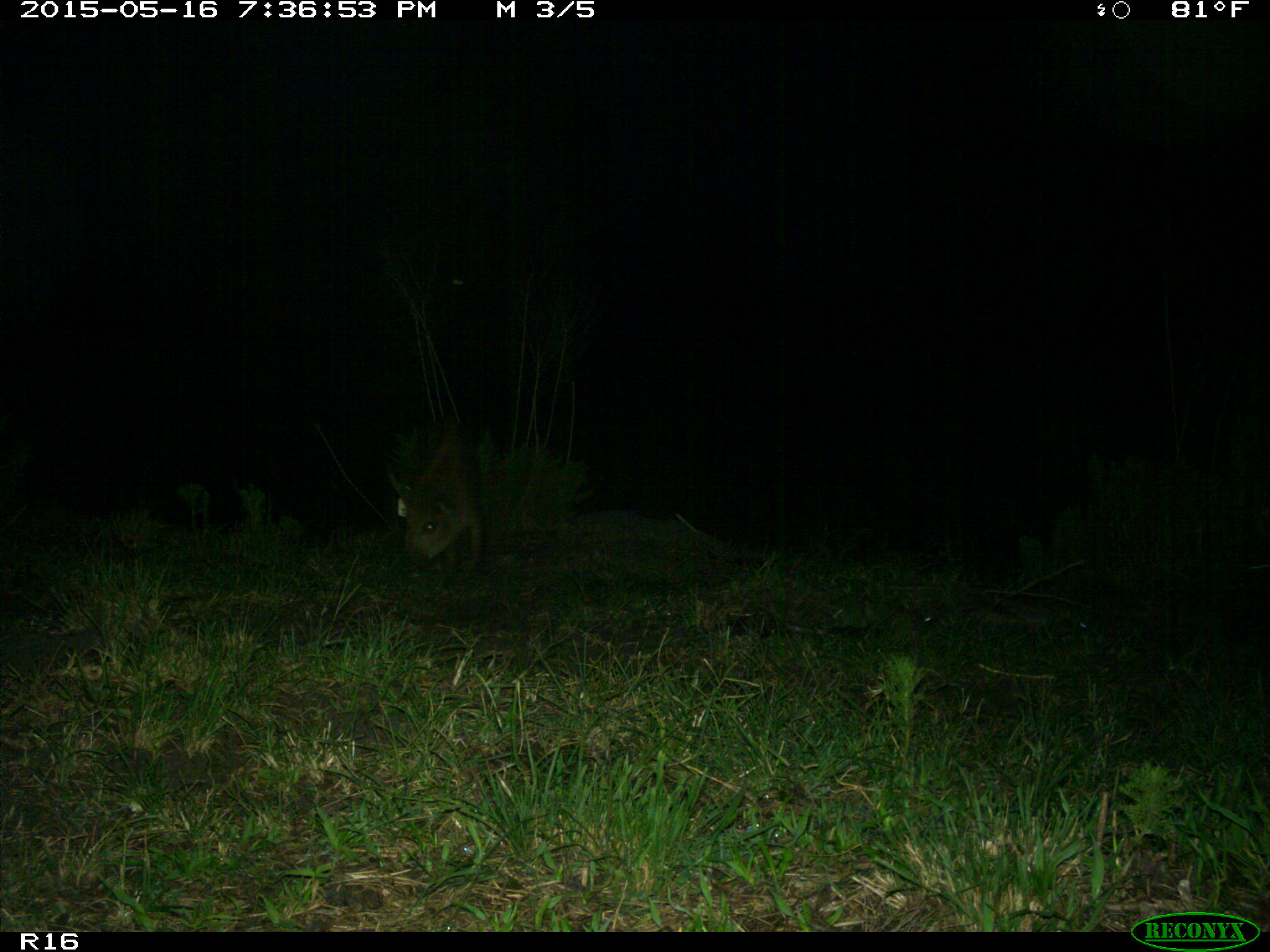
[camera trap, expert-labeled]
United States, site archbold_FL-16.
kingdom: Animalia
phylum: Chordata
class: Mammalia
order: Artiodactyla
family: Suidae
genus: Sus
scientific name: Sus scrofa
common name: wild boar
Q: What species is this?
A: Sus scrofa (wild boar).